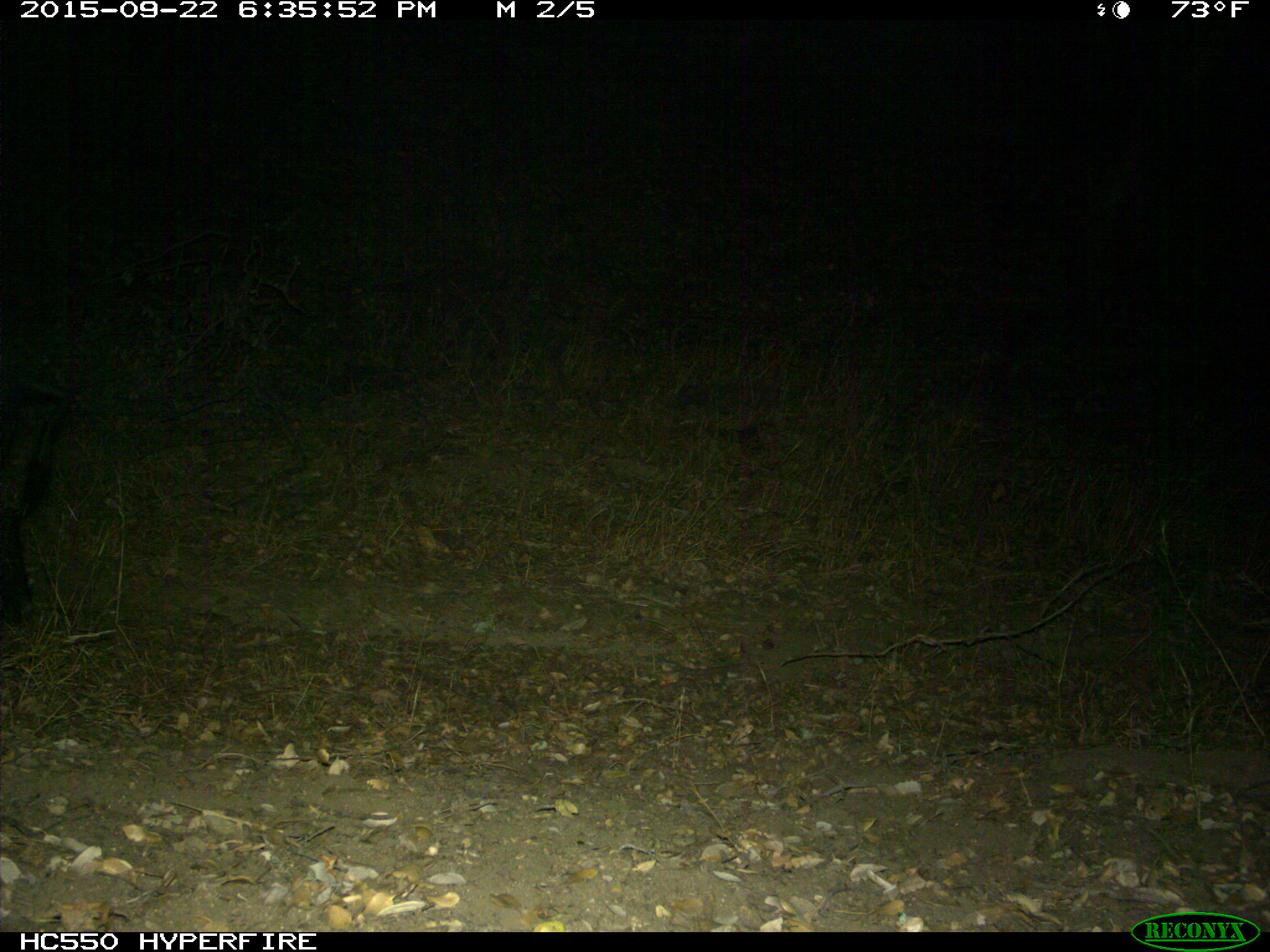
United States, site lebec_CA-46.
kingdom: Animalia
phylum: Chordata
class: Mammalia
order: Artiodactyla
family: Suidae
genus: Sus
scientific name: Sus scrofa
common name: wild boar